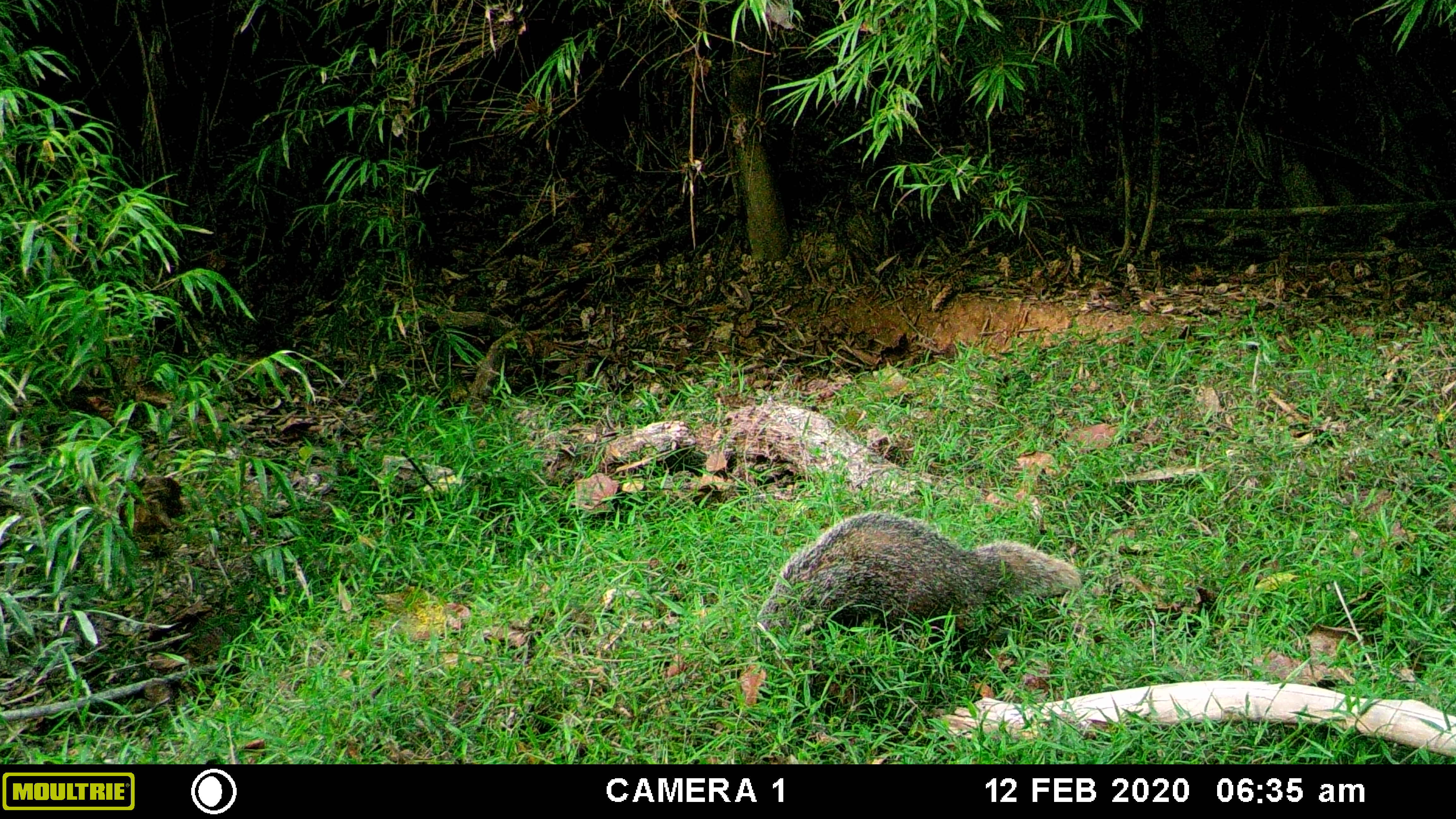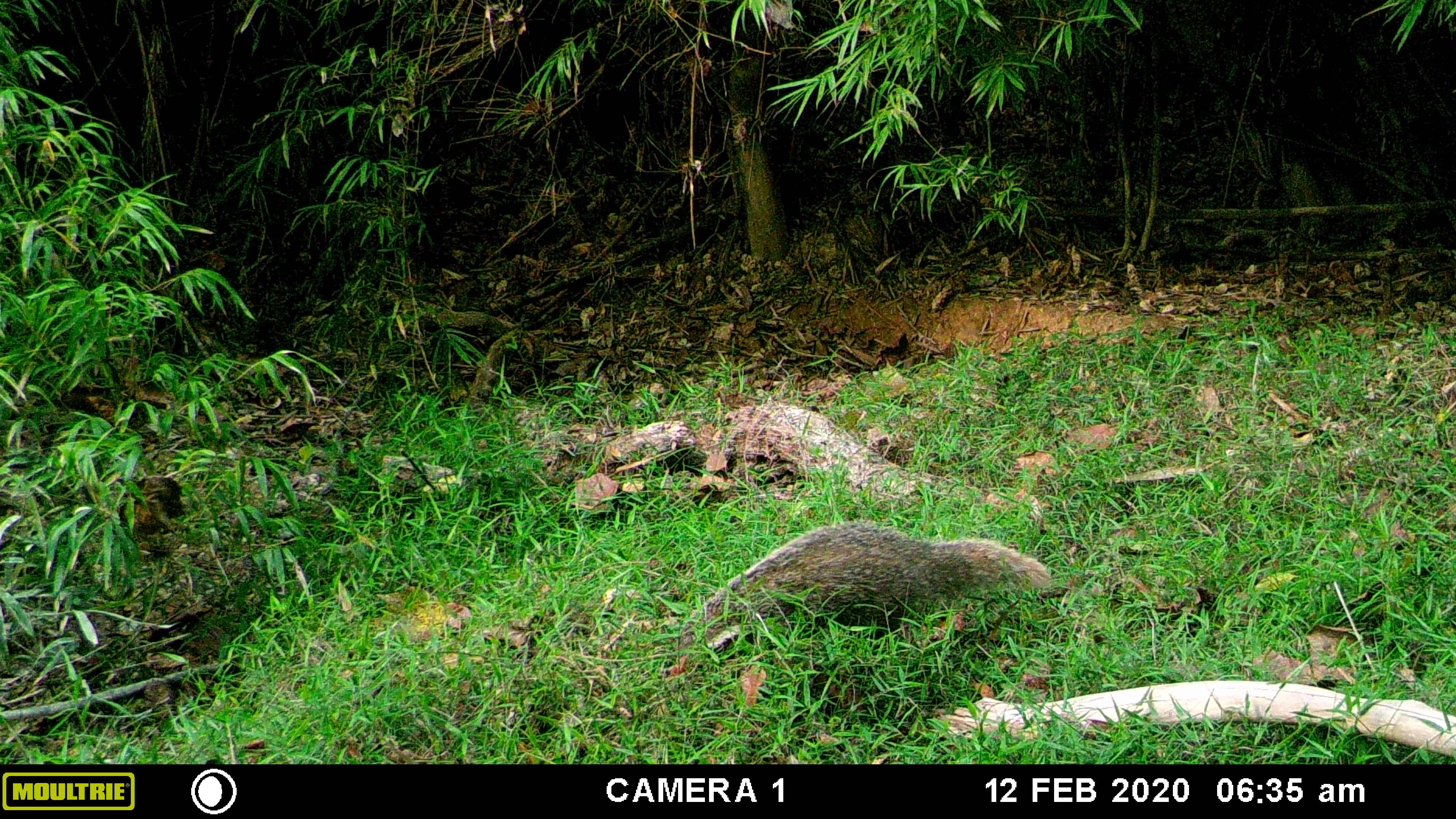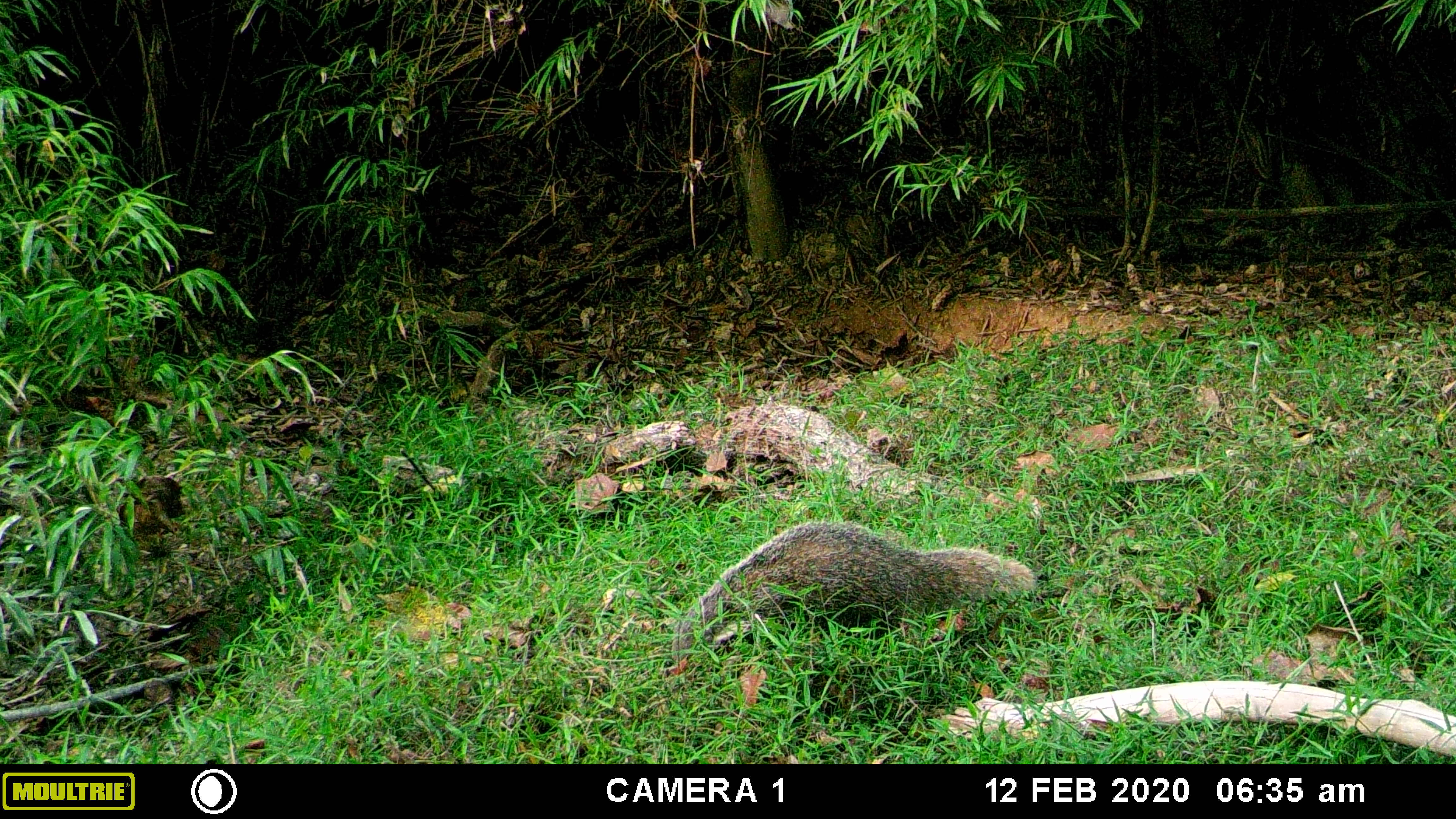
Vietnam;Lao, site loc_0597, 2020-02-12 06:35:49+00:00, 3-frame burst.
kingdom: Animalia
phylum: Chordata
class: Mammalia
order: Carnivora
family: Herpestidae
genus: Urva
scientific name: Urva urva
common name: crab-eating mongoose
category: crab eating mongoose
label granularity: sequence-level